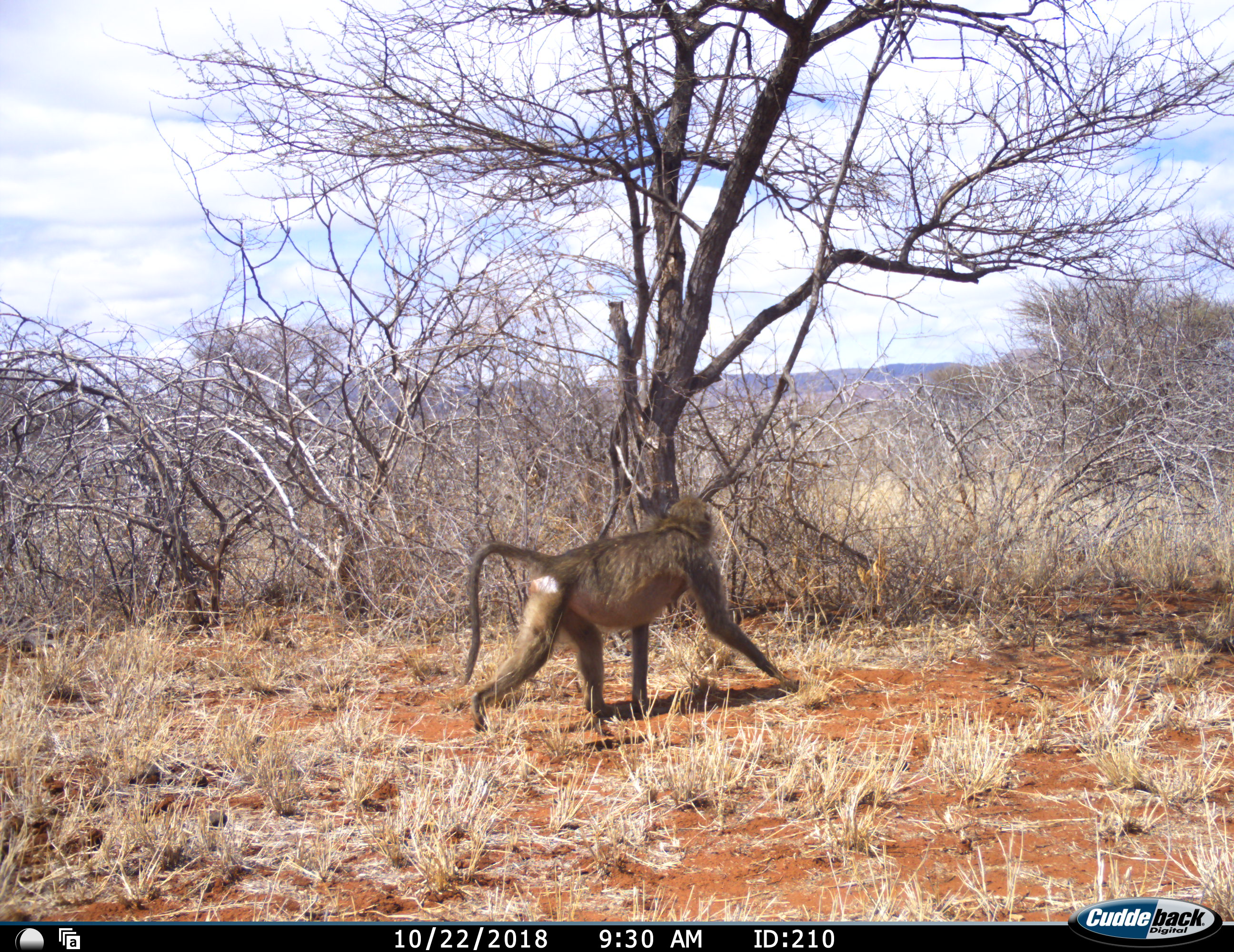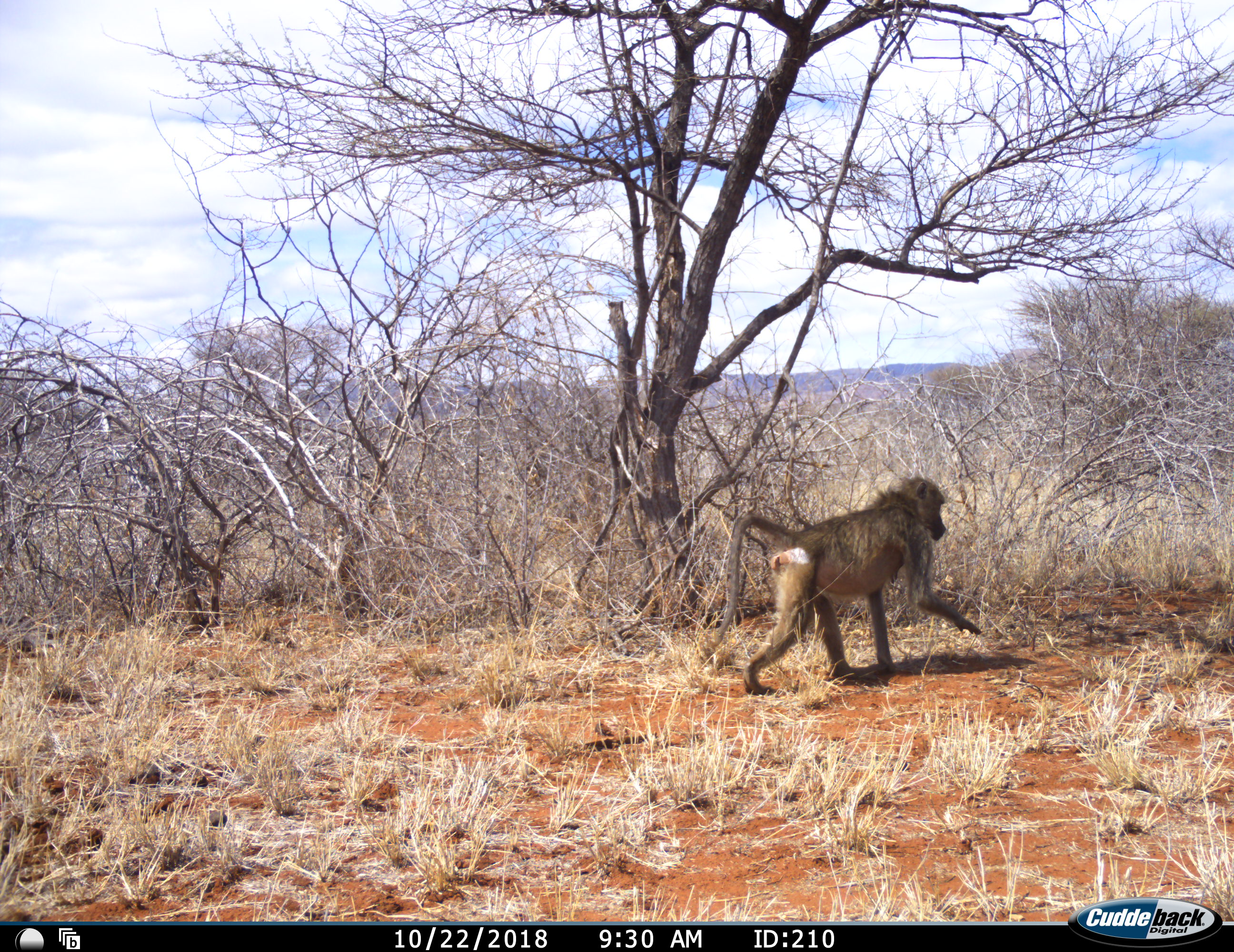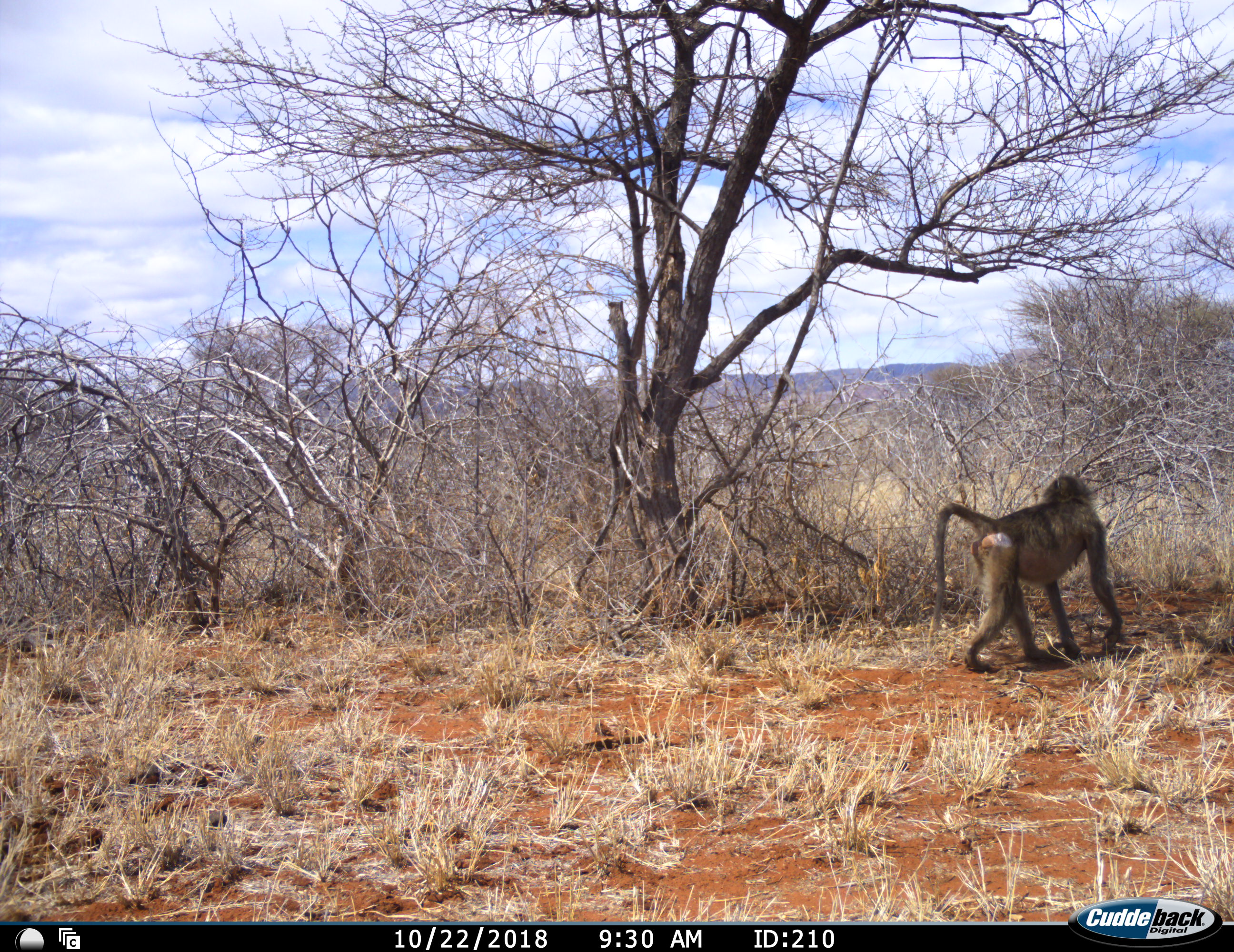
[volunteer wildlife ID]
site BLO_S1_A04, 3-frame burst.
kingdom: Animalia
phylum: Chordata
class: Mammalia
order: Primates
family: Cercopithecidae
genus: Papio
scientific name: Papio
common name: baboon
Baboon (Papio), count 1. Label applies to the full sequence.